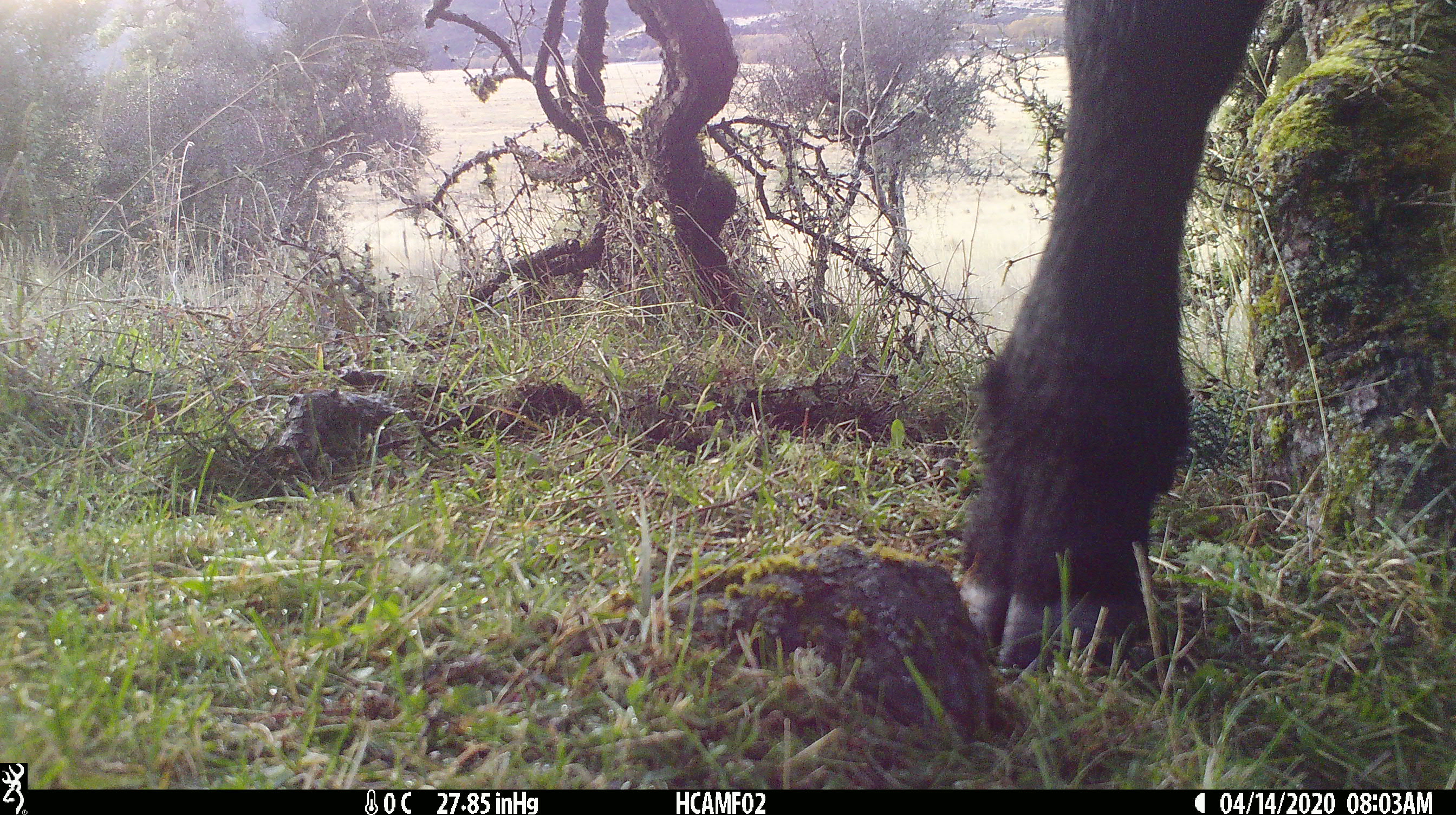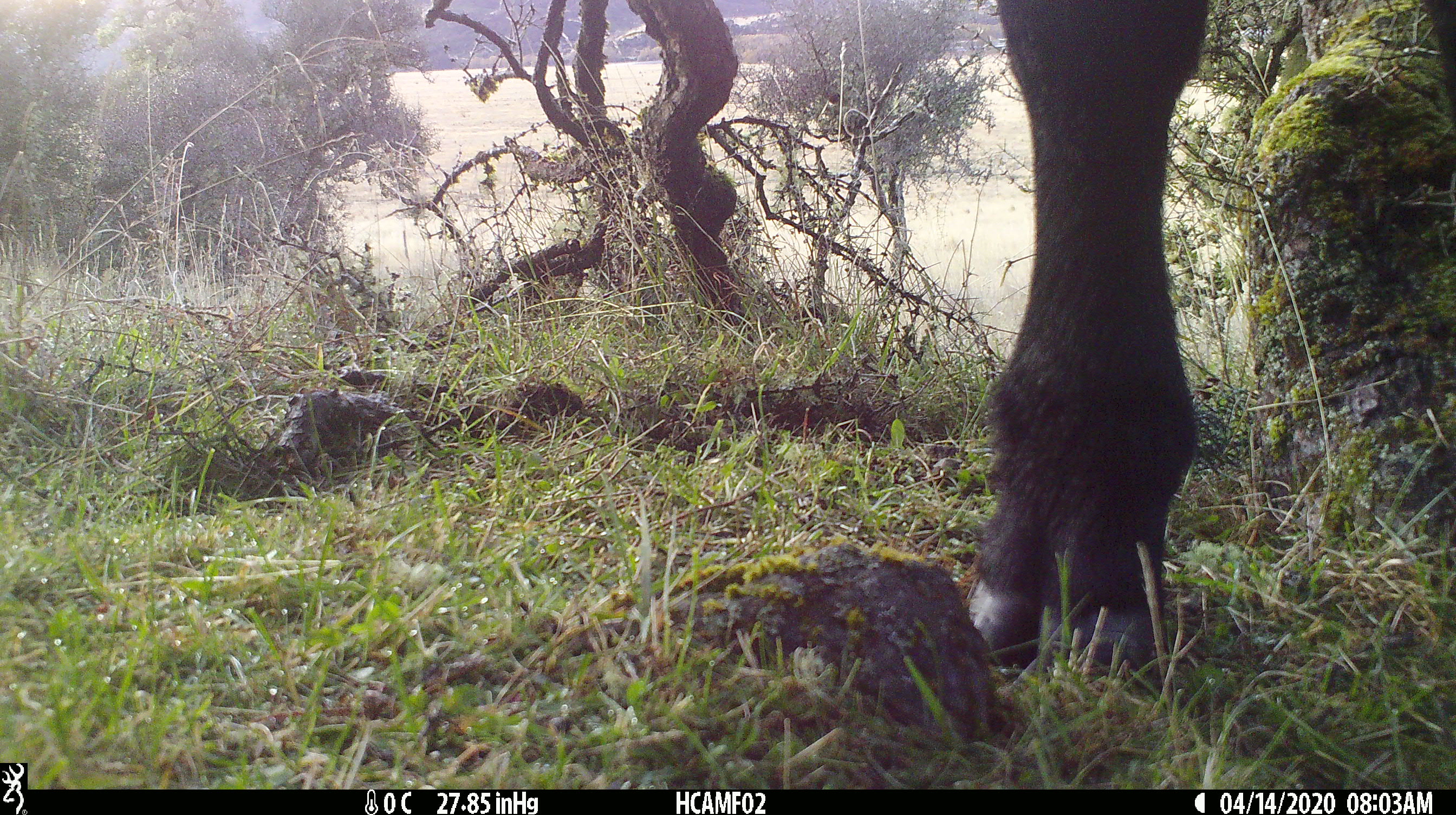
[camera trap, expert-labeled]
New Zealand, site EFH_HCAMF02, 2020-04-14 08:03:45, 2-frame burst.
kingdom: Animalia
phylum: Chordata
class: Mammalia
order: Artiodactyla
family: Bovidae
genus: Bos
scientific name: Bos taurus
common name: domestic cow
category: cow